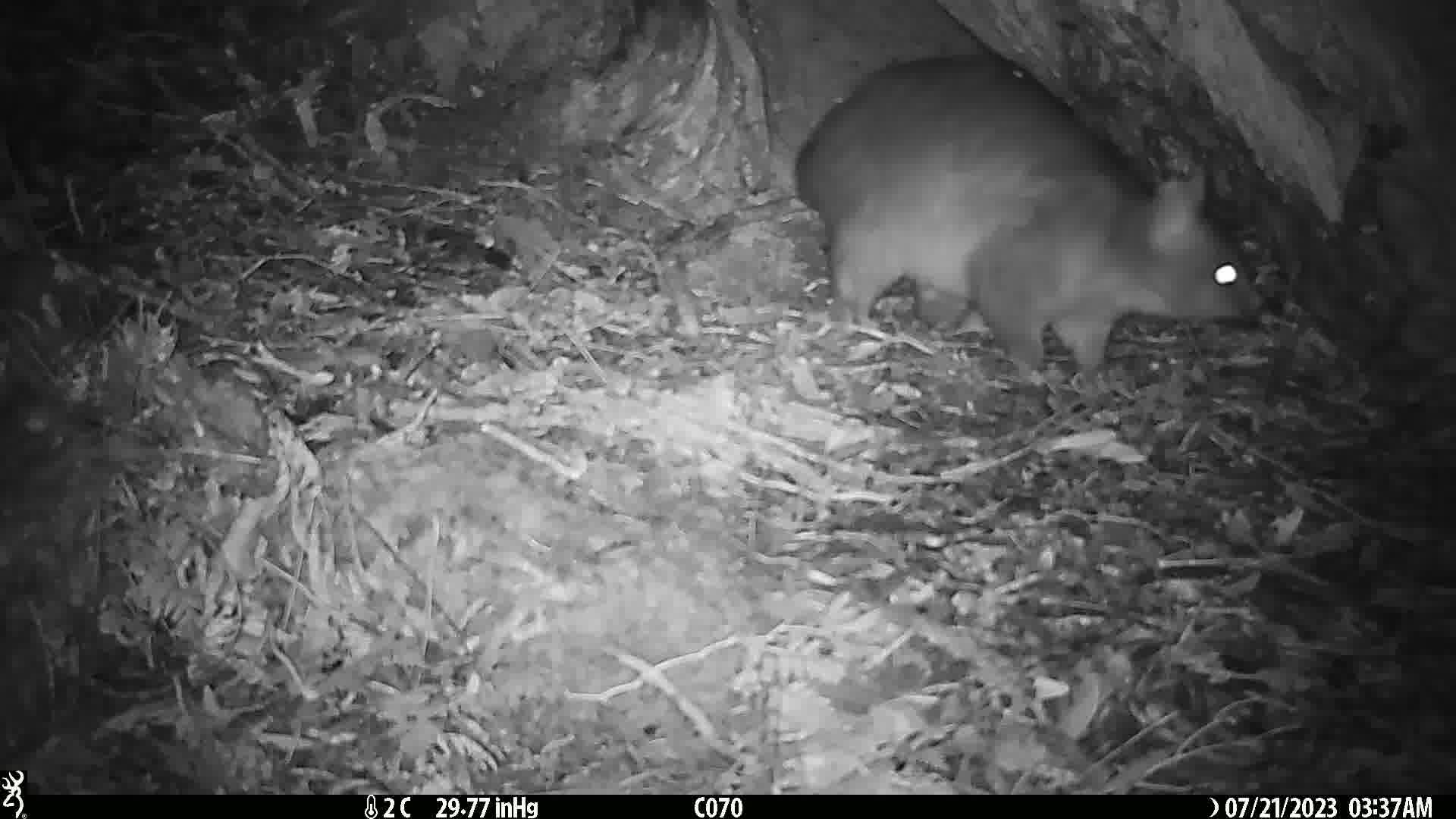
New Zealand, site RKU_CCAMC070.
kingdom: Animalia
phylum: Chordata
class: Mammalia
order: Diprotodontia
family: Phalangeridae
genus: Trichosurus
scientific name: Trichosurus vulpecula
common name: common brushtail possum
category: possum